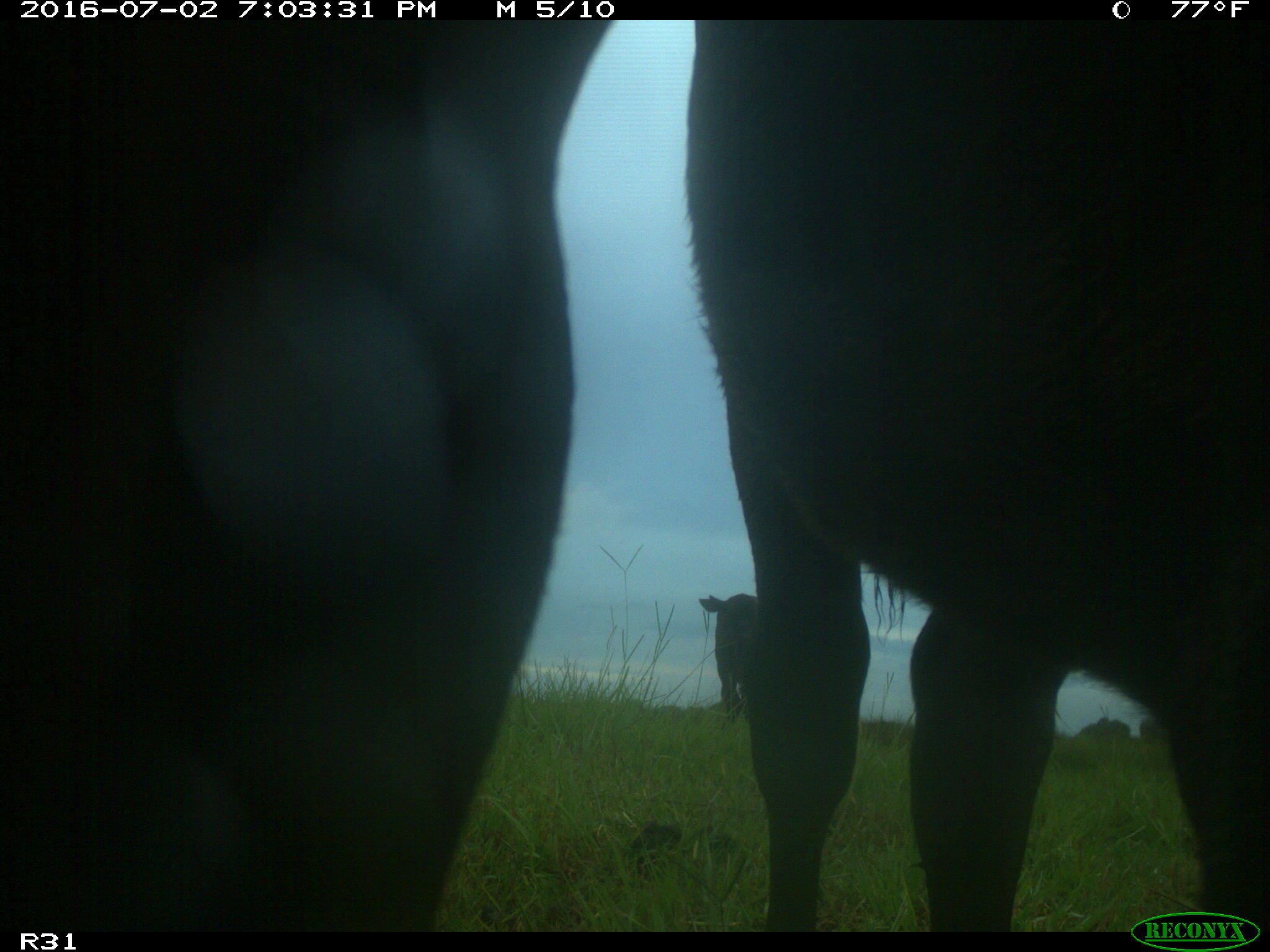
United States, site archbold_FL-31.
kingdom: Animalia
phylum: Chordata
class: Mammalia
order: Artiodactyla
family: Bovidae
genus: Bos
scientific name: Bos taurus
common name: domestic cow